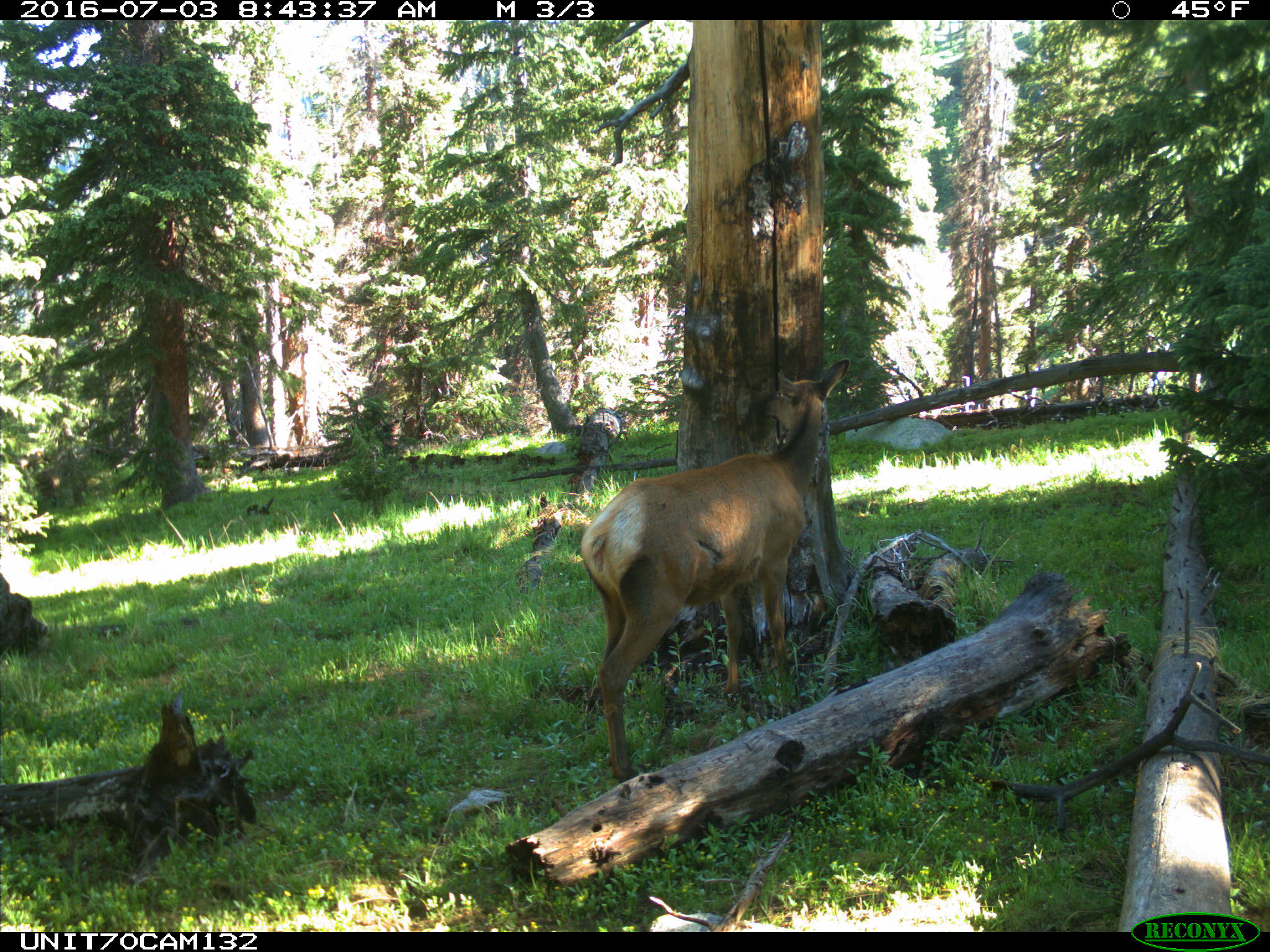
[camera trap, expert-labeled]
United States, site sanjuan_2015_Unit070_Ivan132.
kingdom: Animalia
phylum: Chordata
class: Mammalia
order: Artiodactyla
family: Cervidae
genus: Cervus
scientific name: Cervus elaphus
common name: red deer